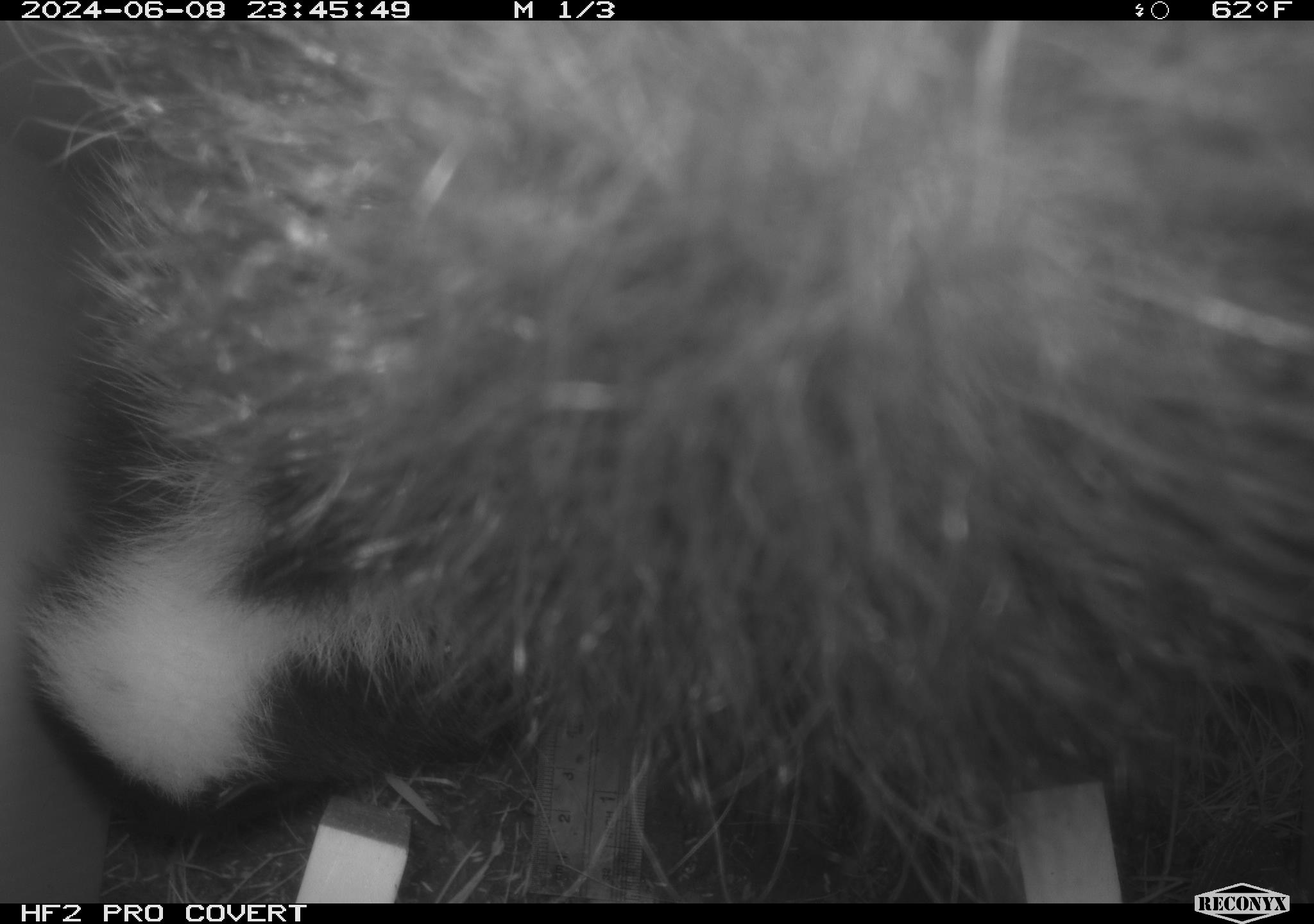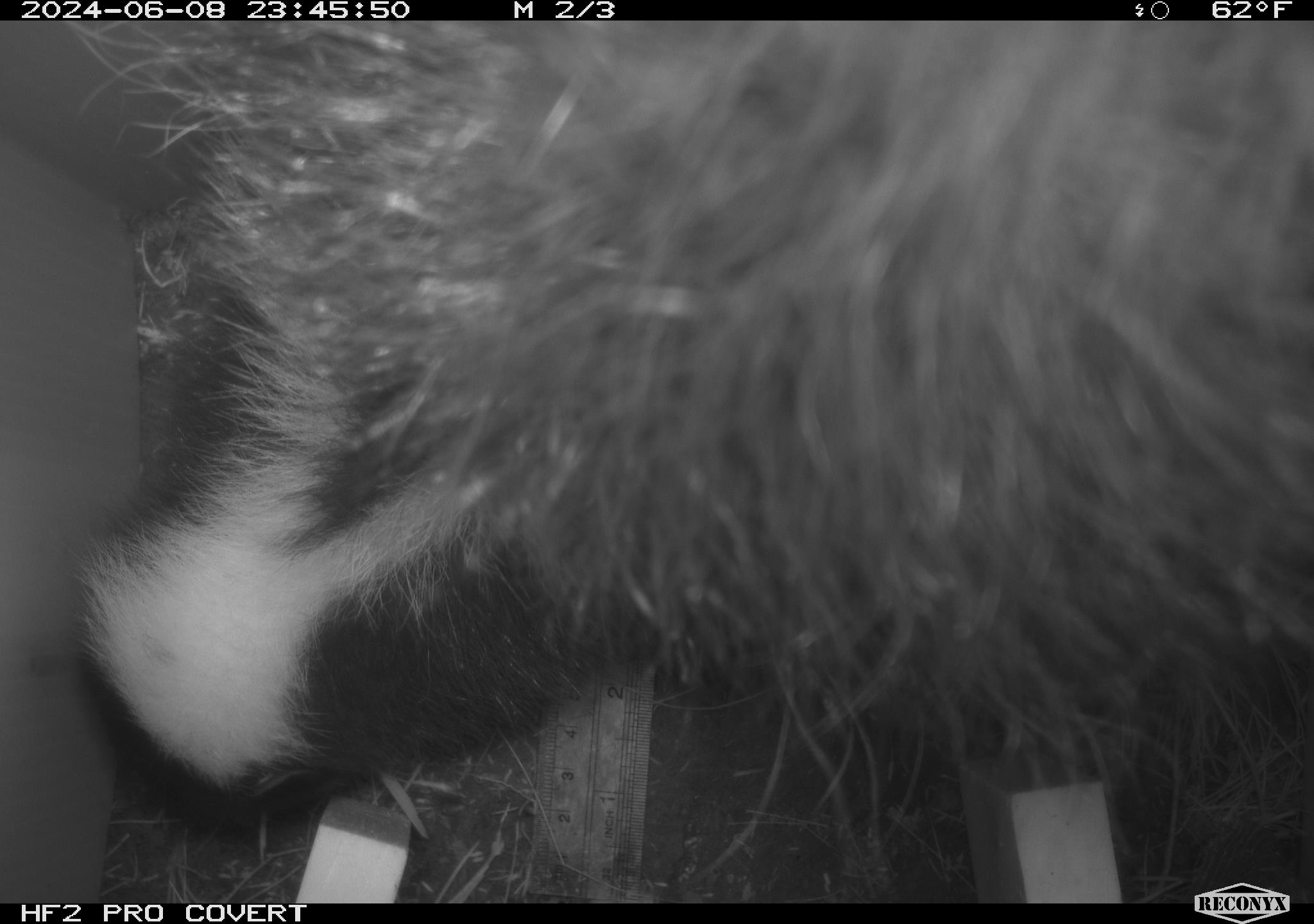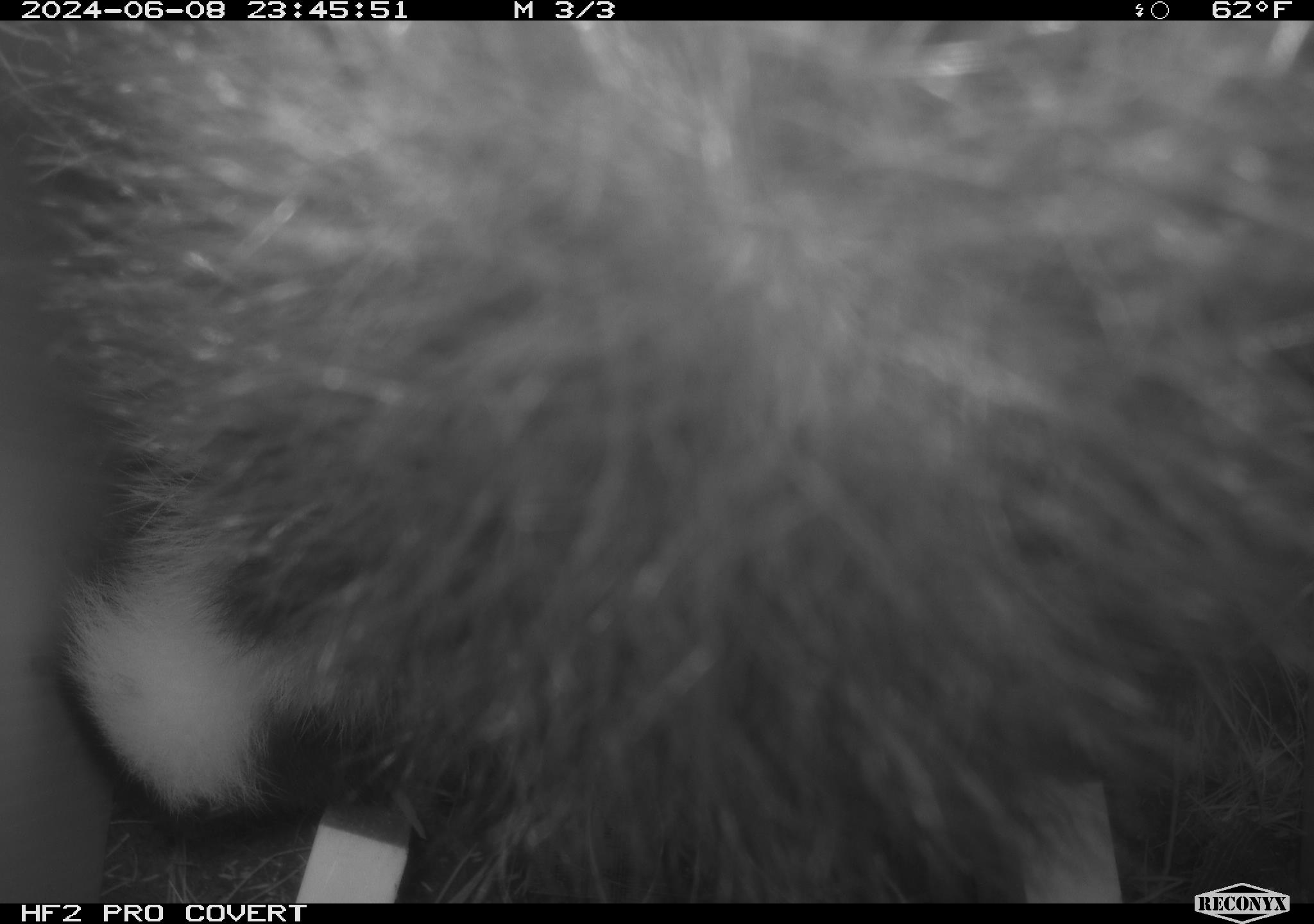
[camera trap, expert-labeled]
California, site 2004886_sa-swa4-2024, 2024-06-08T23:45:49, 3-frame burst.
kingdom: Animalia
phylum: Chordata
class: Mammalia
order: Carnivora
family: Mephitidae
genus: Mephitis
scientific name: Mephitis mephitis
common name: striped skunk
Striped skunk (Mephitis mephitis).